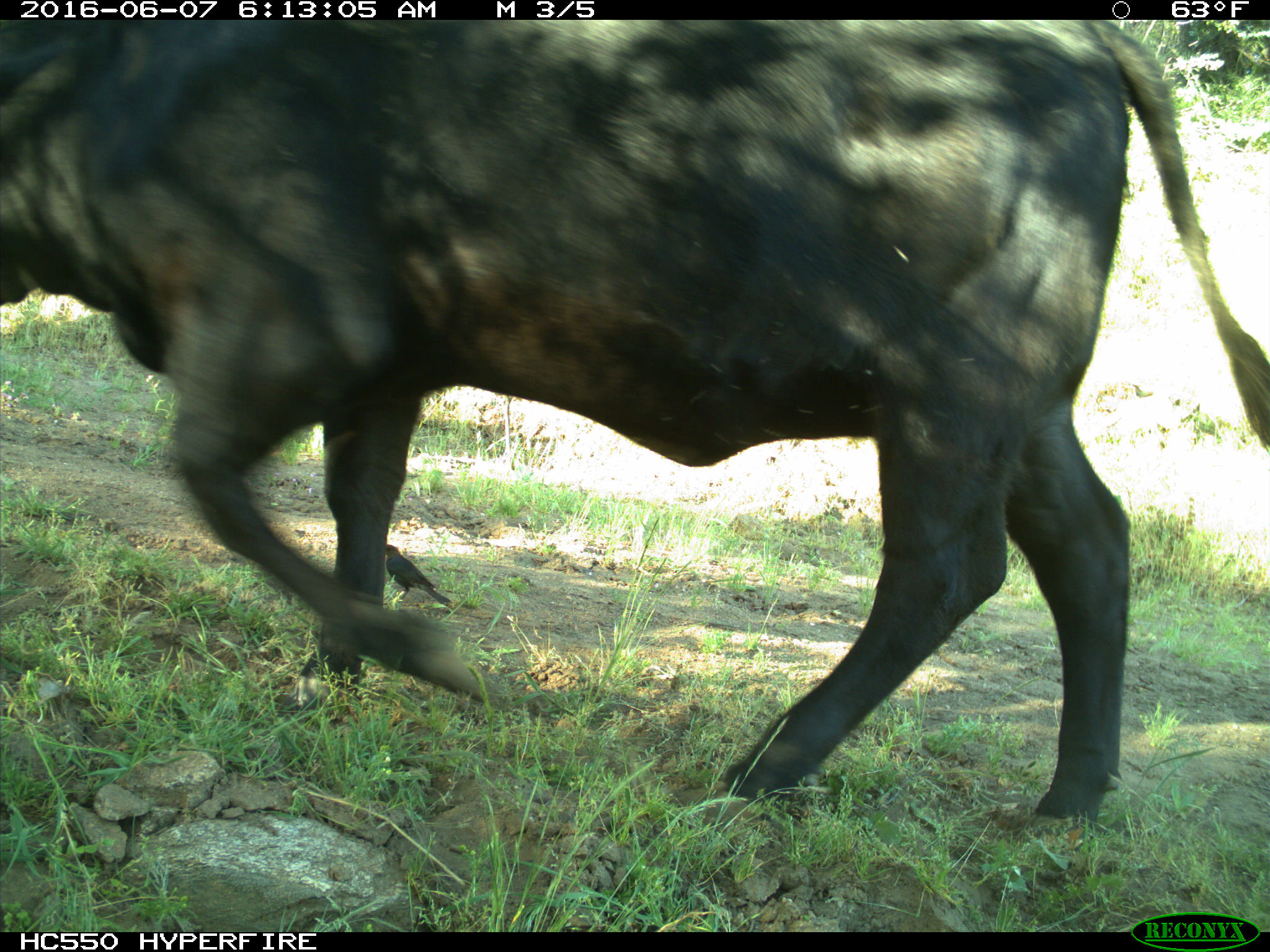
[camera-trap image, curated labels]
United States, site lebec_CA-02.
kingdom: Animalia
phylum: Chordata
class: Mammalia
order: Artiodactyla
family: Bovidae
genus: Bos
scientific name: Bos taurus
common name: domestic cow